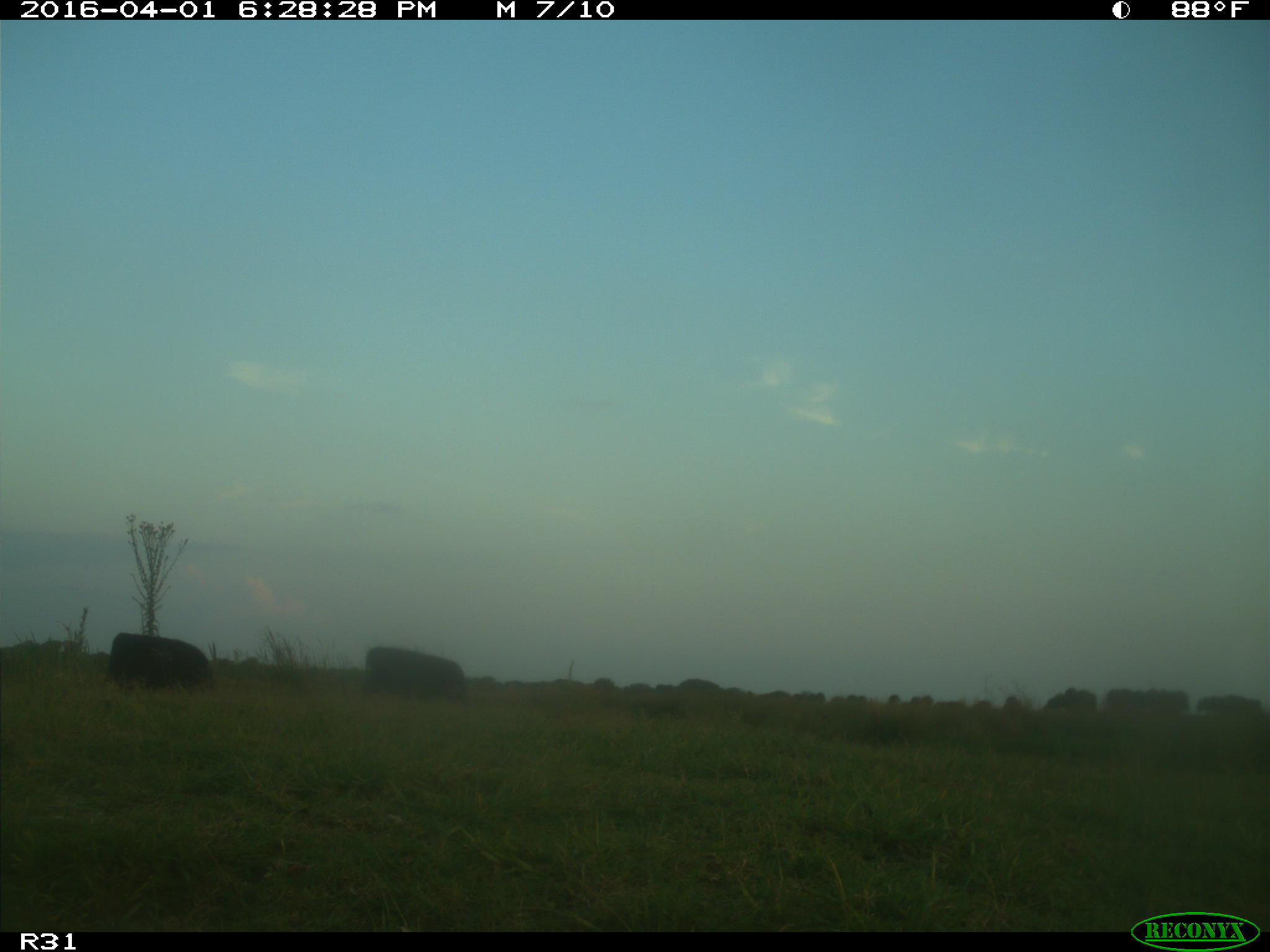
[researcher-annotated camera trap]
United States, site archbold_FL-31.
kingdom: Animalia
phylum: Chordata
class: Mammalia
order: Artiodactyla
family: Bovidae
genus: Bos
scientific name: Bos taurus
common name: domestic cow